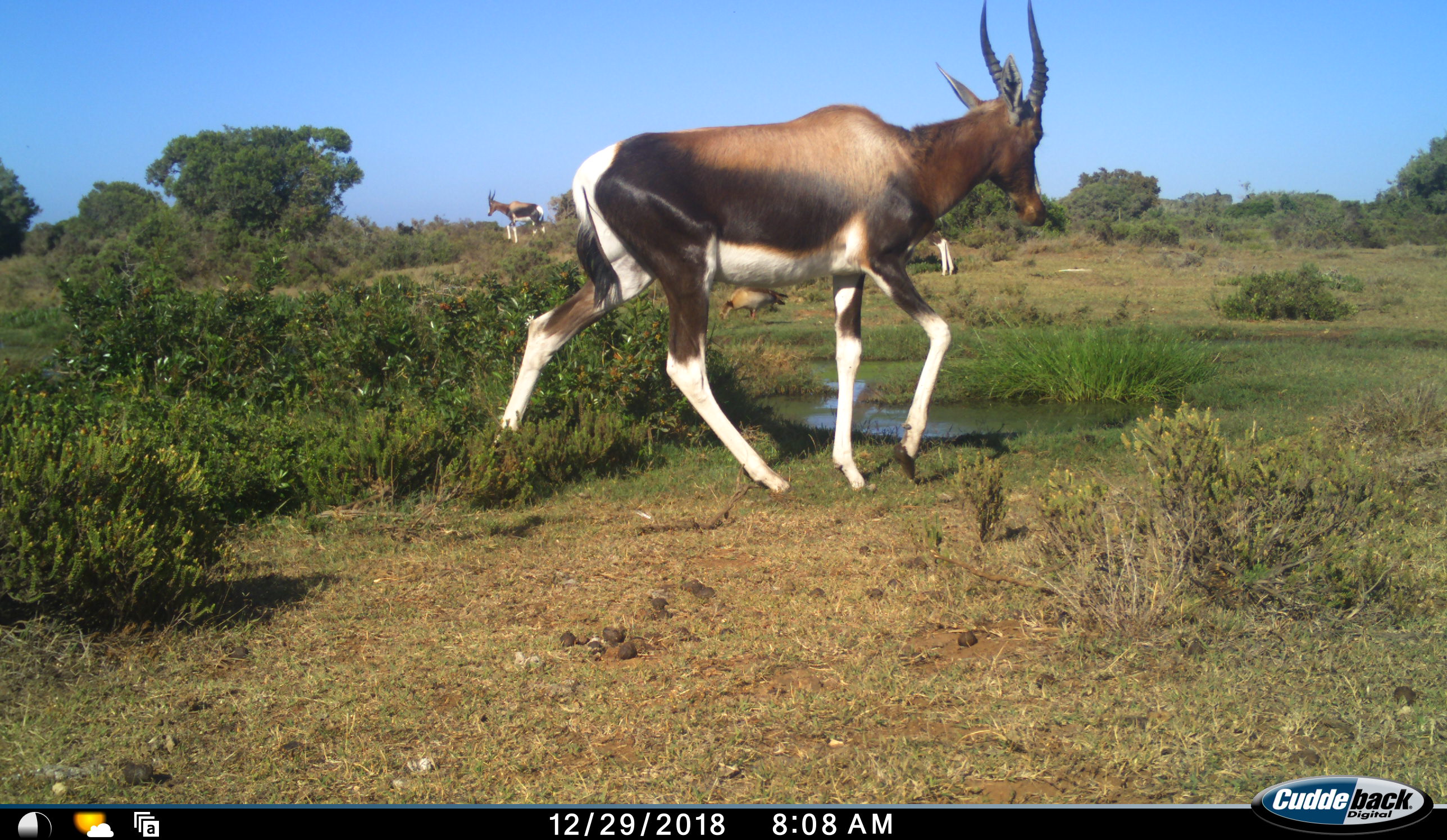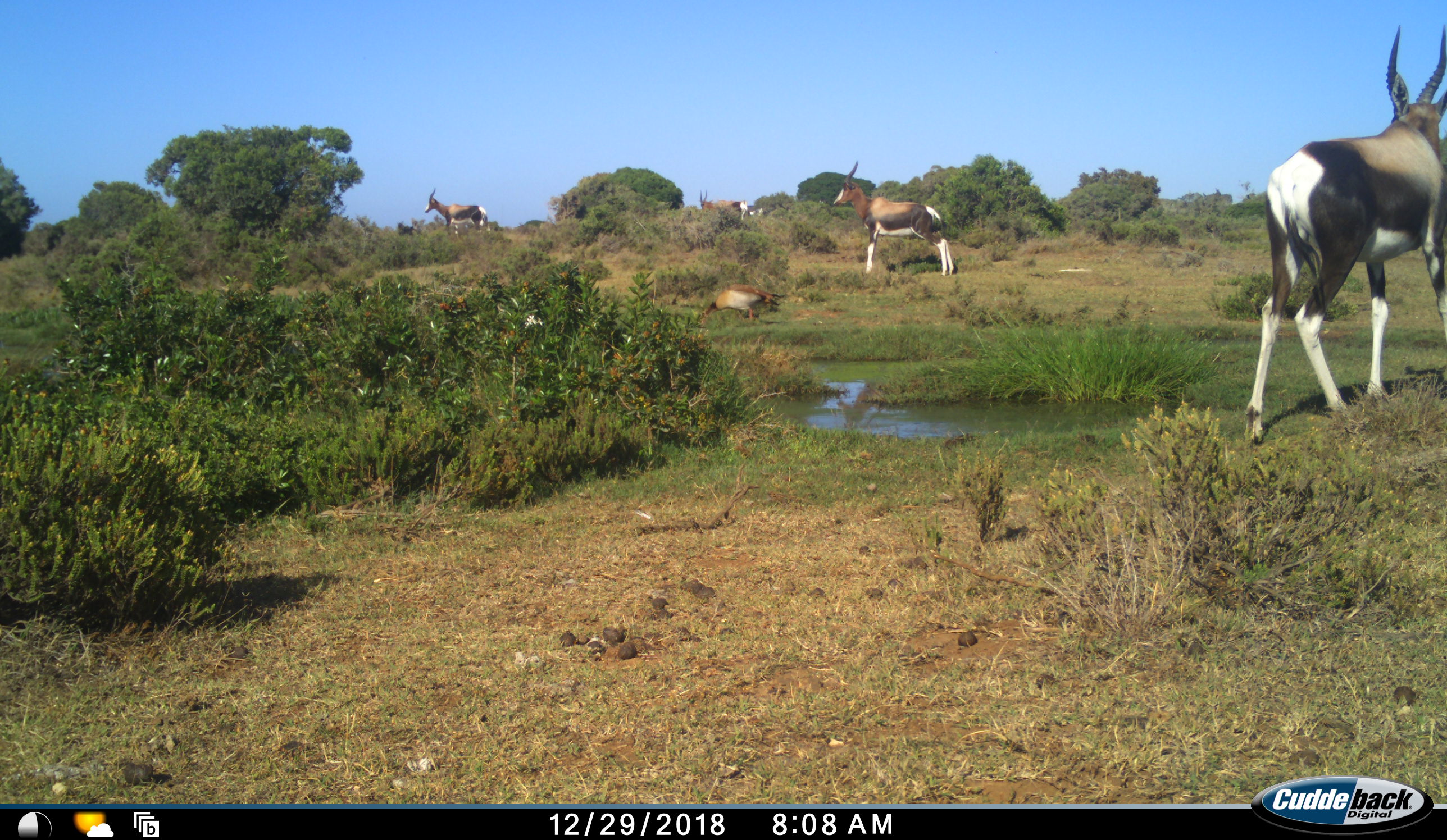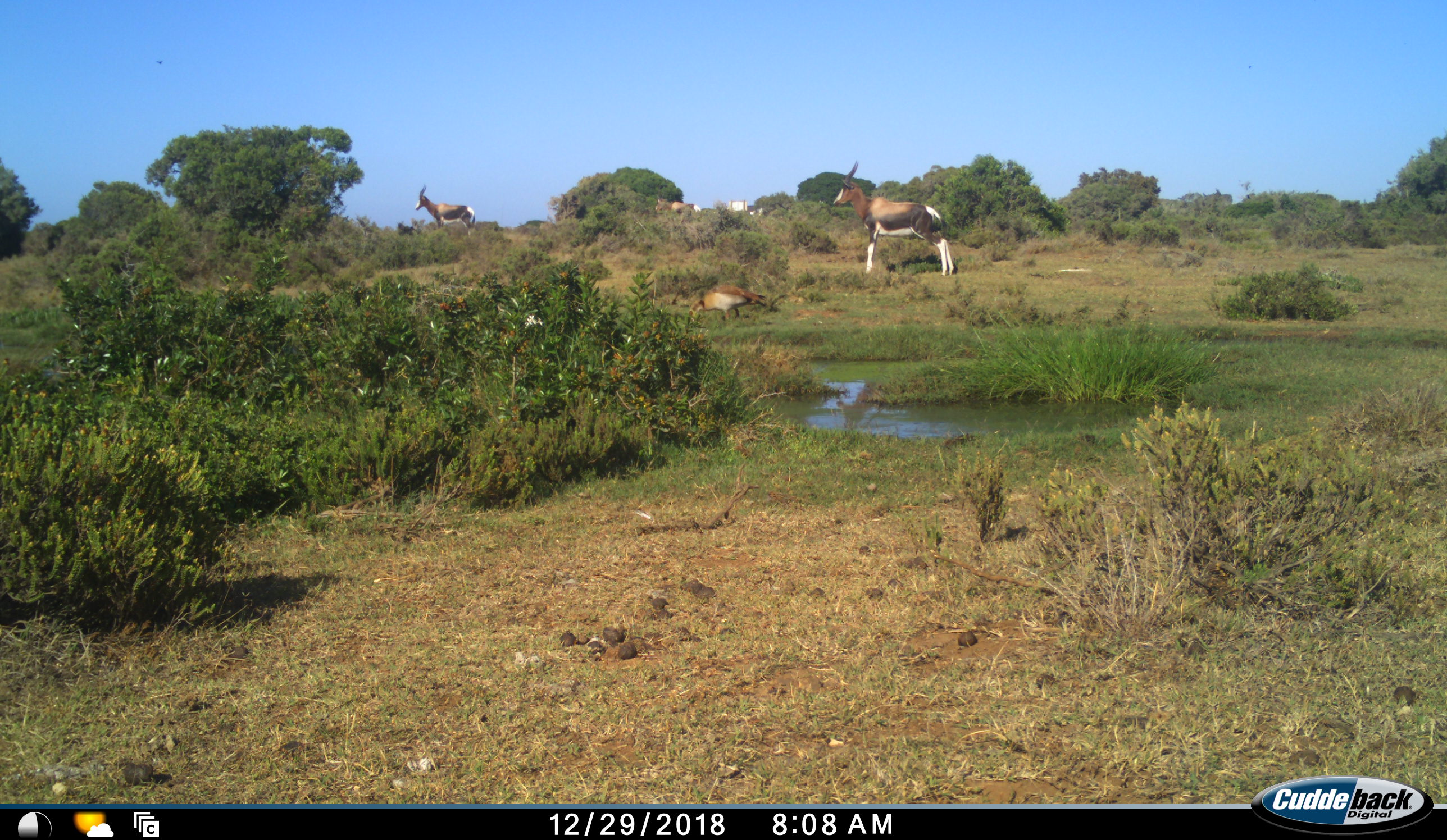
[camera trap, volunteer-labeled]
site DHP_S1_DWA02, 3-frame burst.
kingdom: Animalia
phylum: Chordata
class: Aves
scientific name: Aves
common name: bird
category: birdother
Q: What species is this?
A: Birdother (bird) (Aves).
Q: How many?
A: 1.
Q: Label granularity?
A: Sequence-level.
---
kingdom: Animalia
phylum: Chordata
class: Mammalia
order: Artiodactyla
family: Bovidae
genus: Damaliscus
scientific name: Damaliscus pygargus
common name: bontebok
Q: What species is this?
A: Bontebok (Damaliscus pygargus).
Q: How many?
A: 4.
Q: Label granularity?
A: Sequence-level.